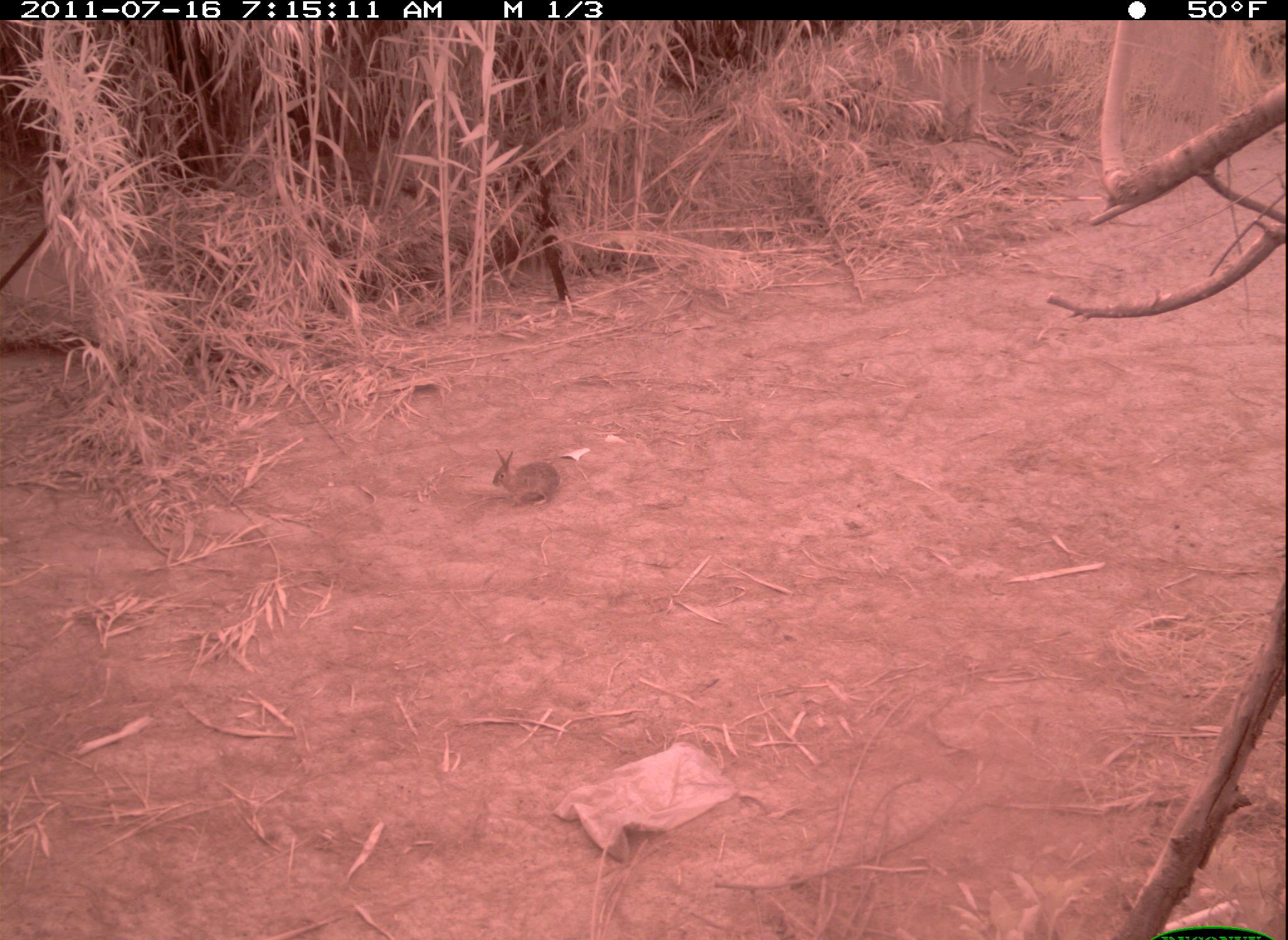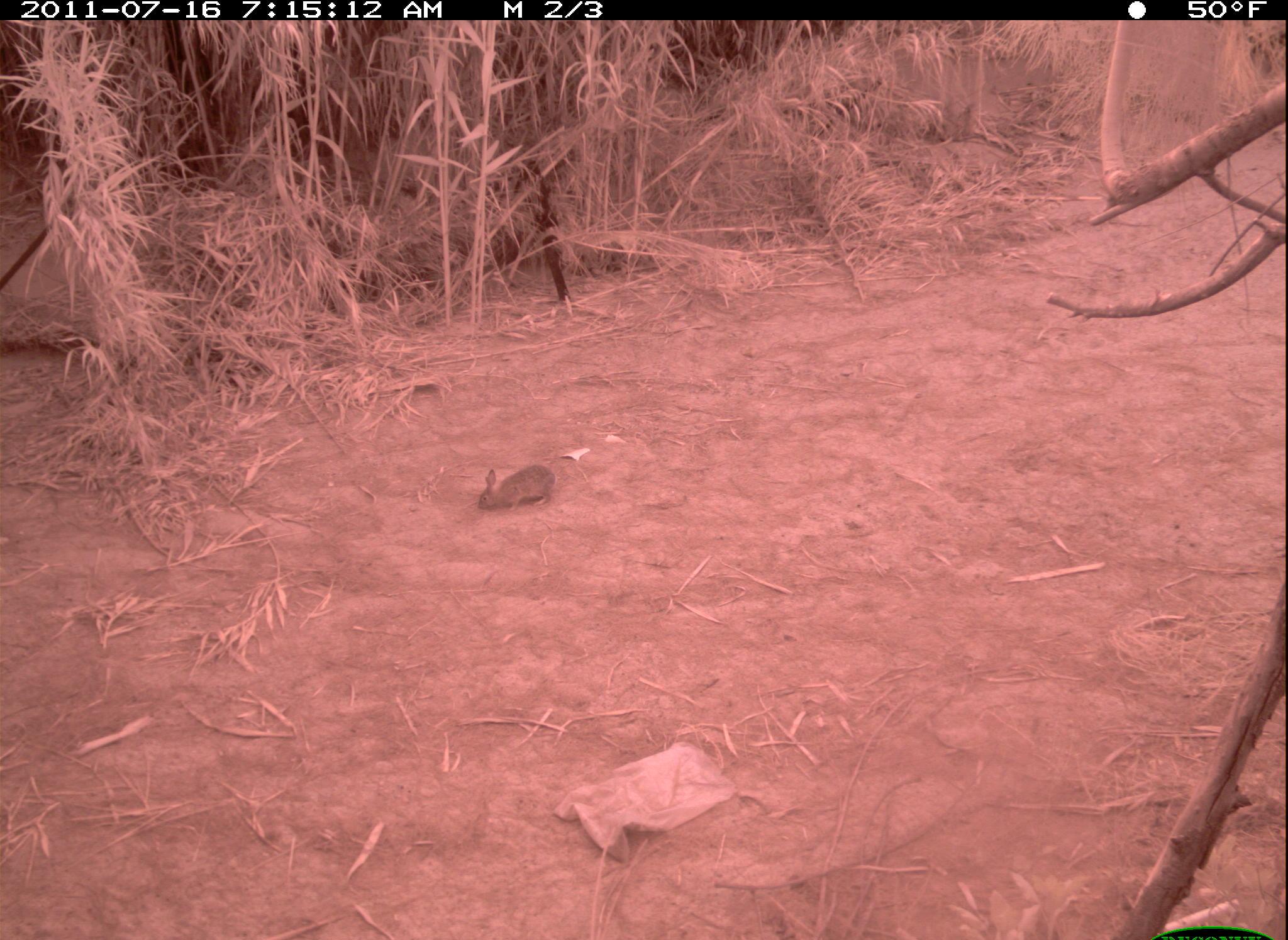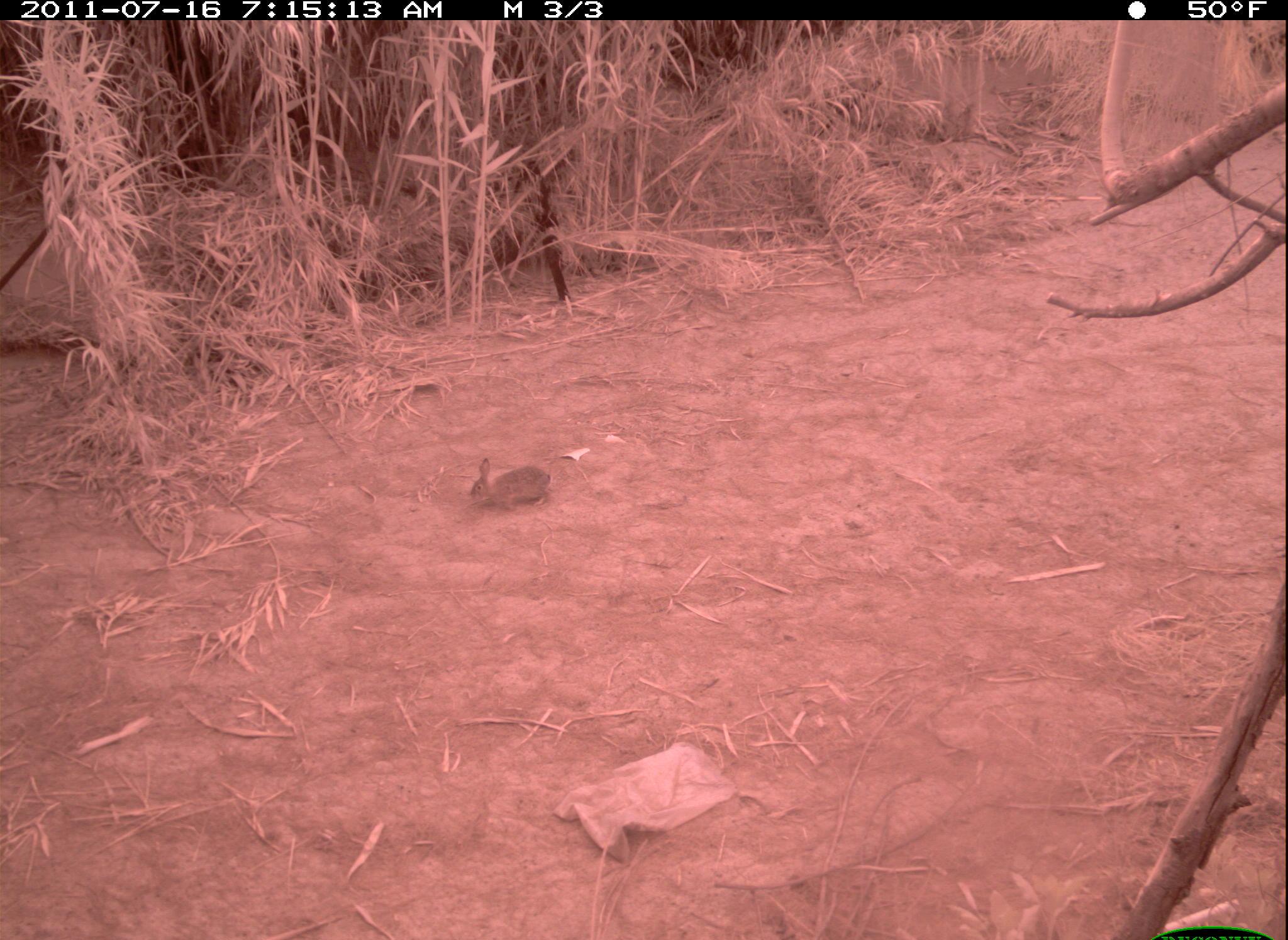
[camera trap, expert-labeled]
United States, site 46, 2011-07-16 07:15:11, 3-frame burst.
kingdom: Animalia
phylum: Chordata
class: Mammalia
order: Lagomorpha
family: Leporidae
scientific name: Leporidae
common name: rabbits and hares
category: rabbit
Rabbit (rabbits and hares) (Leporidae).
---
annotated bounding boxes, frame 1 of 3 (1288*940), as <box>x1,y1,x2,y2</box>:
rabbit: <box>486,441,564,511</box>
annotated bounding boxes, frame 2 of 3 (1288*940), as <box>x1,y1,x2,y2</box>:
rabbit: <box>464,453,567,517</box>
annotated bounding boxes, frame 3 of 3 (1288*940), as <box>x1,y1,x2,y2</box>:
rabbit: <box>465,446,555,515</box>